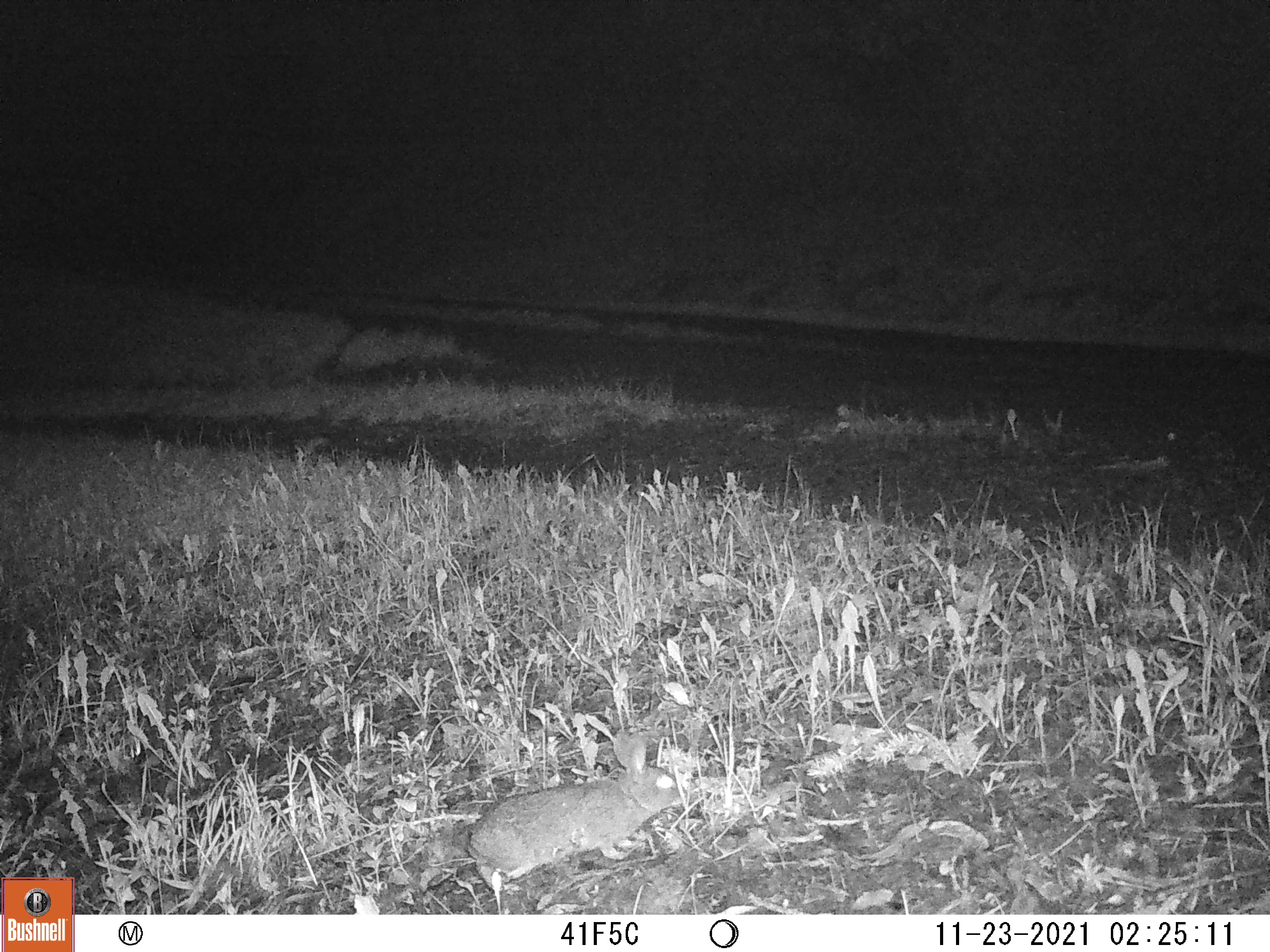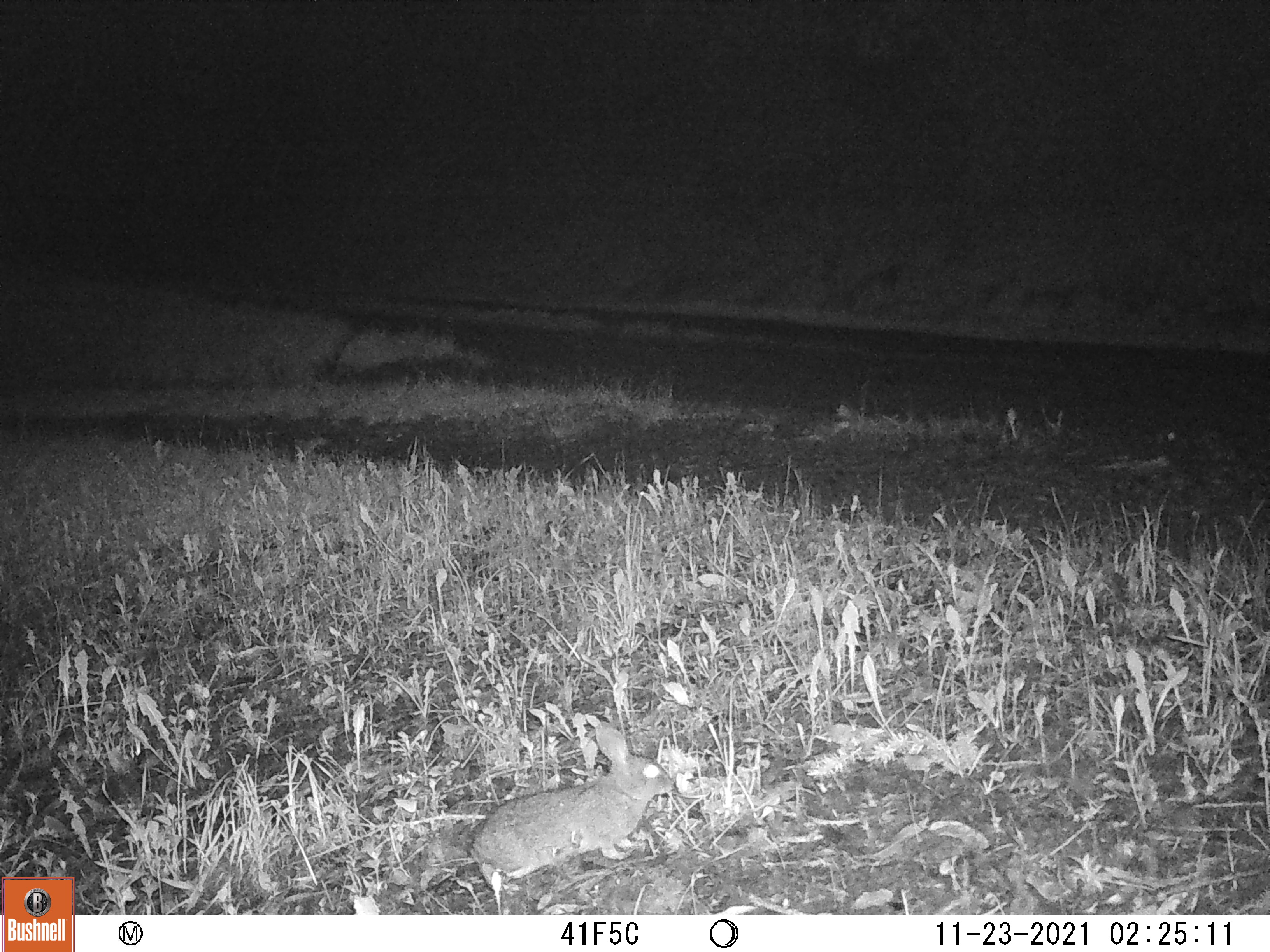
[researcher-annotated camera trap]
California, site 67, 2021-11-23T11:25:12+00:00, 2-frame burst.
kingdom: Animalia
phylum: Chordata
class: Mammalia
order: Lagomorpha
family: Leporidae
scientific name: Leporidae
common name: rabbit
Rabbit (Leporidae).